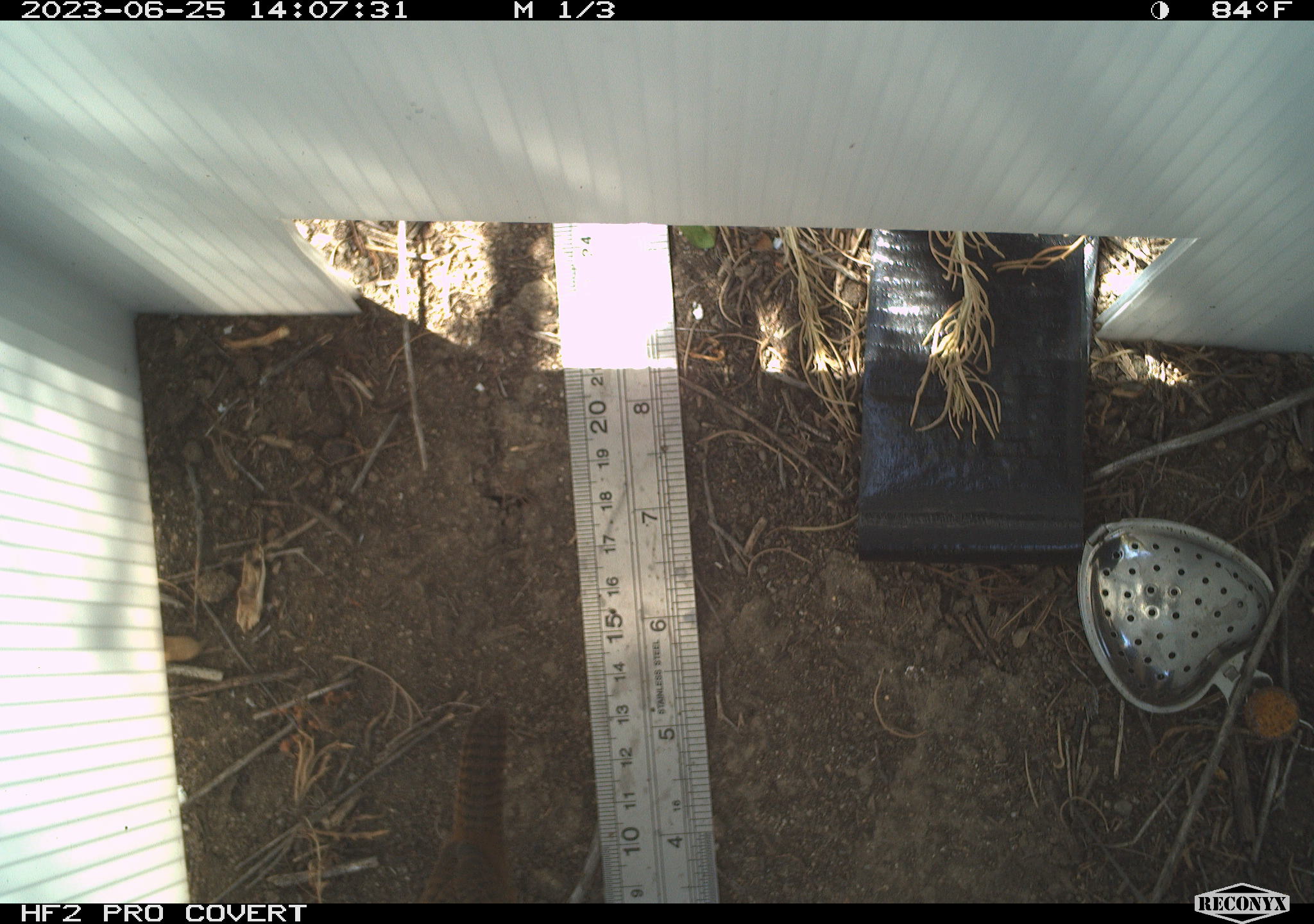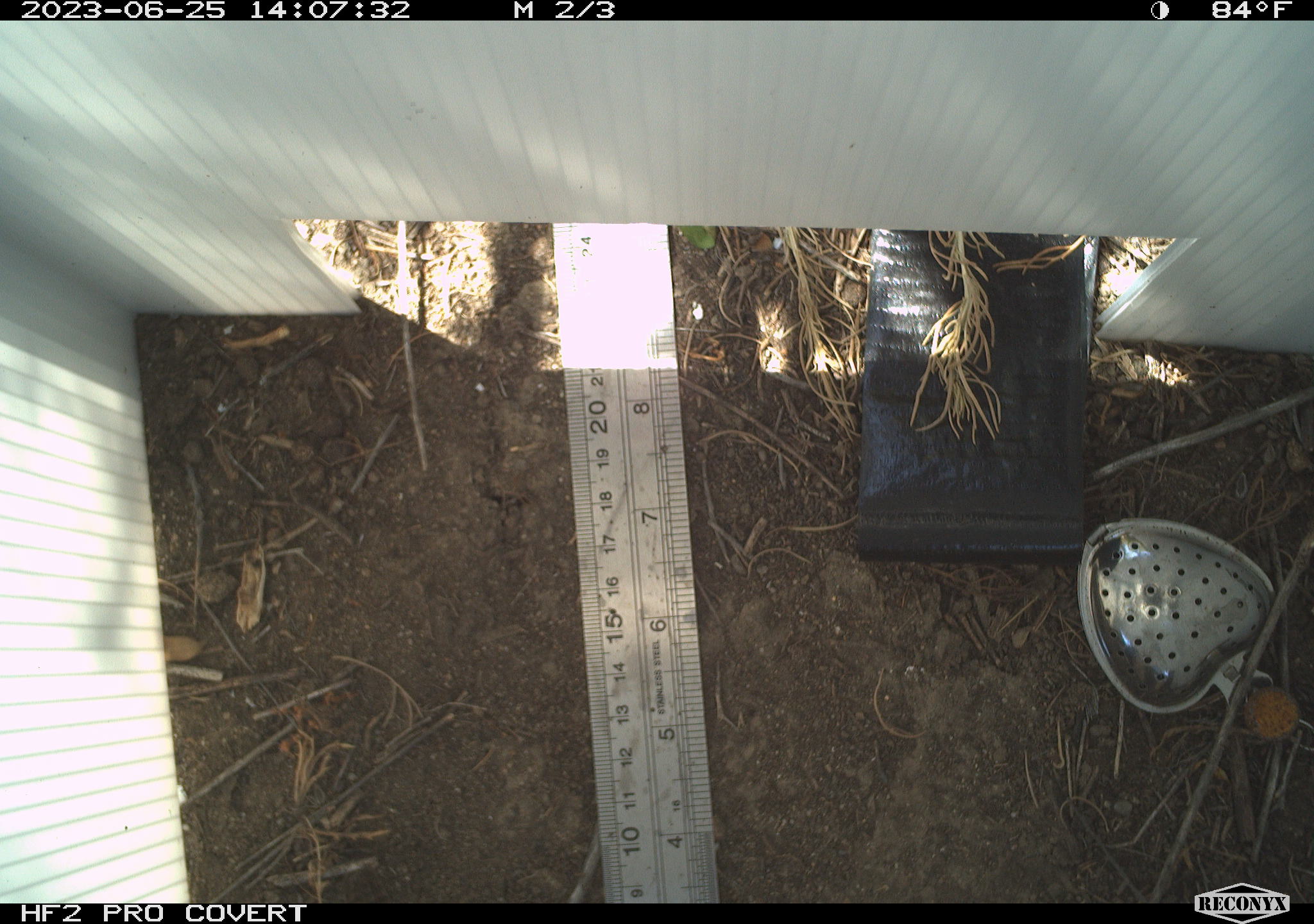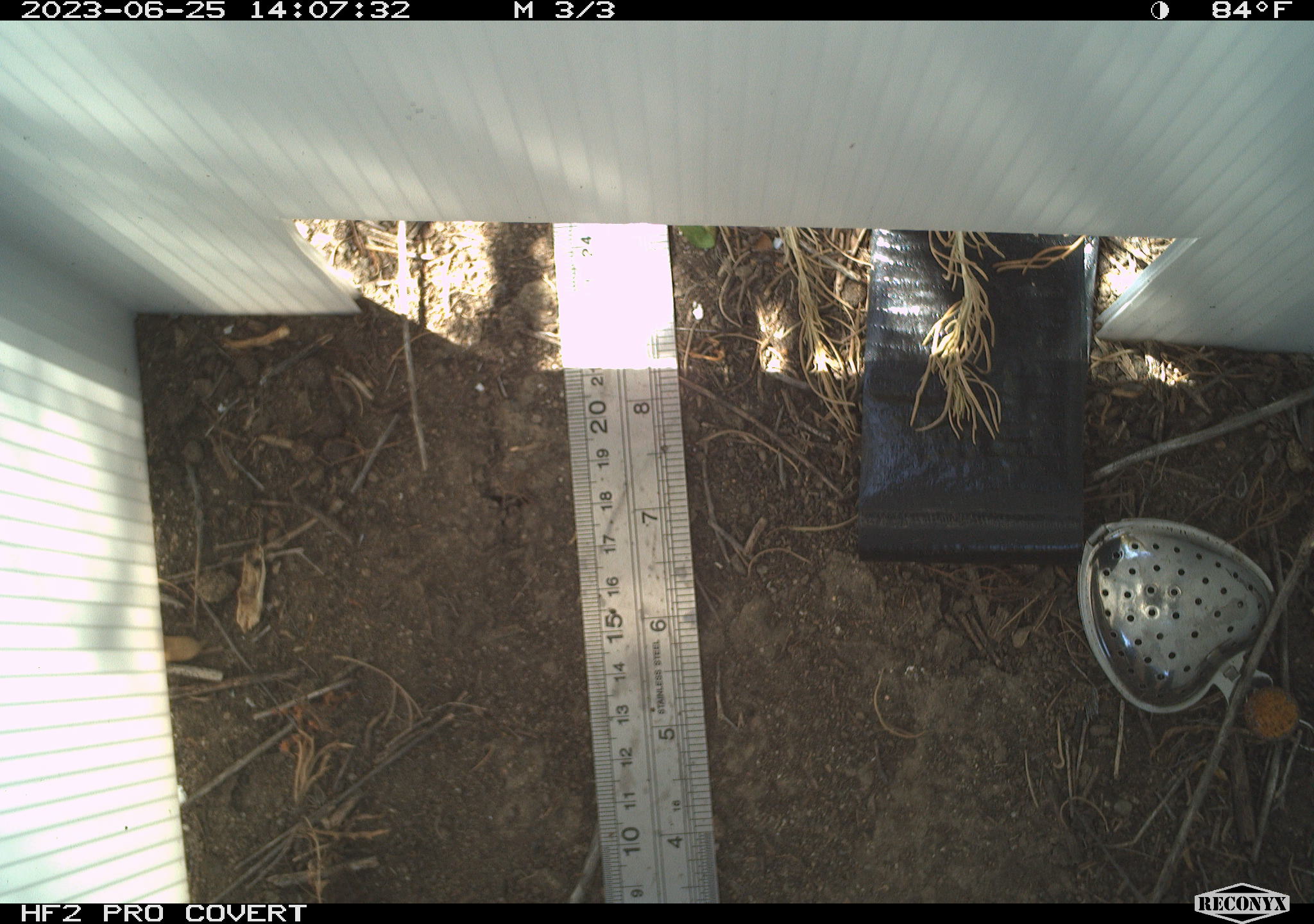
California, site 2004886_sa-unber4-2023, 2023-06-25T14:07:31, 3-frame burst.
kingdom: Animalia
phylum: Chordata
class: Aves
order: Passeriformes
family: Troglodytidae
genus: Troglodytes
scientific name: Troglodytes aedon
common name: house wren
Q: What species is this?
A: House wren (Troglodytes aedon).